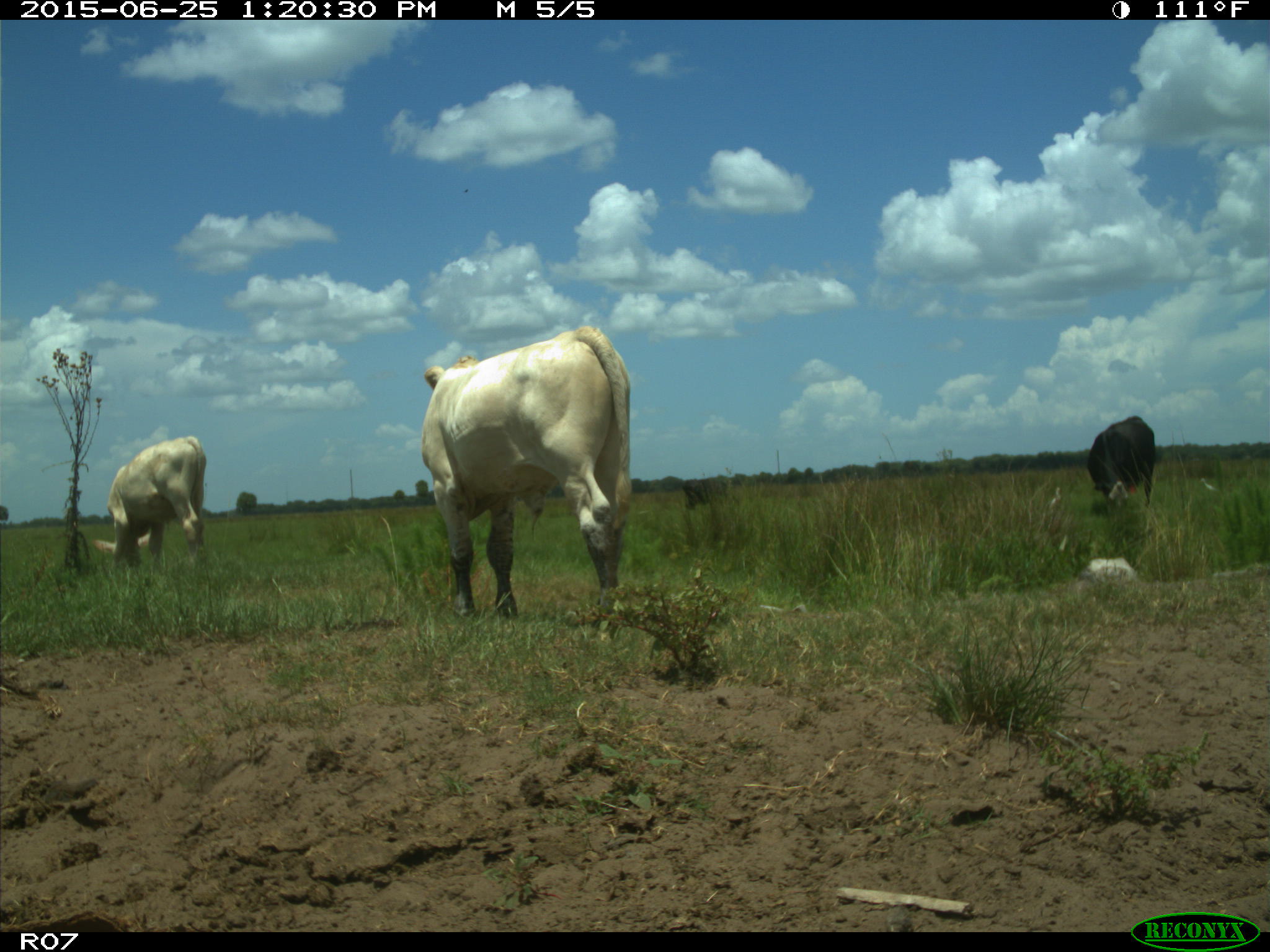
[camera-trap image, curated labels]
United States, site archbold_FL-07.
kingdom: Animalia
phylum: Chordata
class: Mammalia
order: Artiodactyla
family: Bovidae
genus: Bos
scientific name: Bos taurus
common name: domestic cow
Bos taurus (domestic cow).